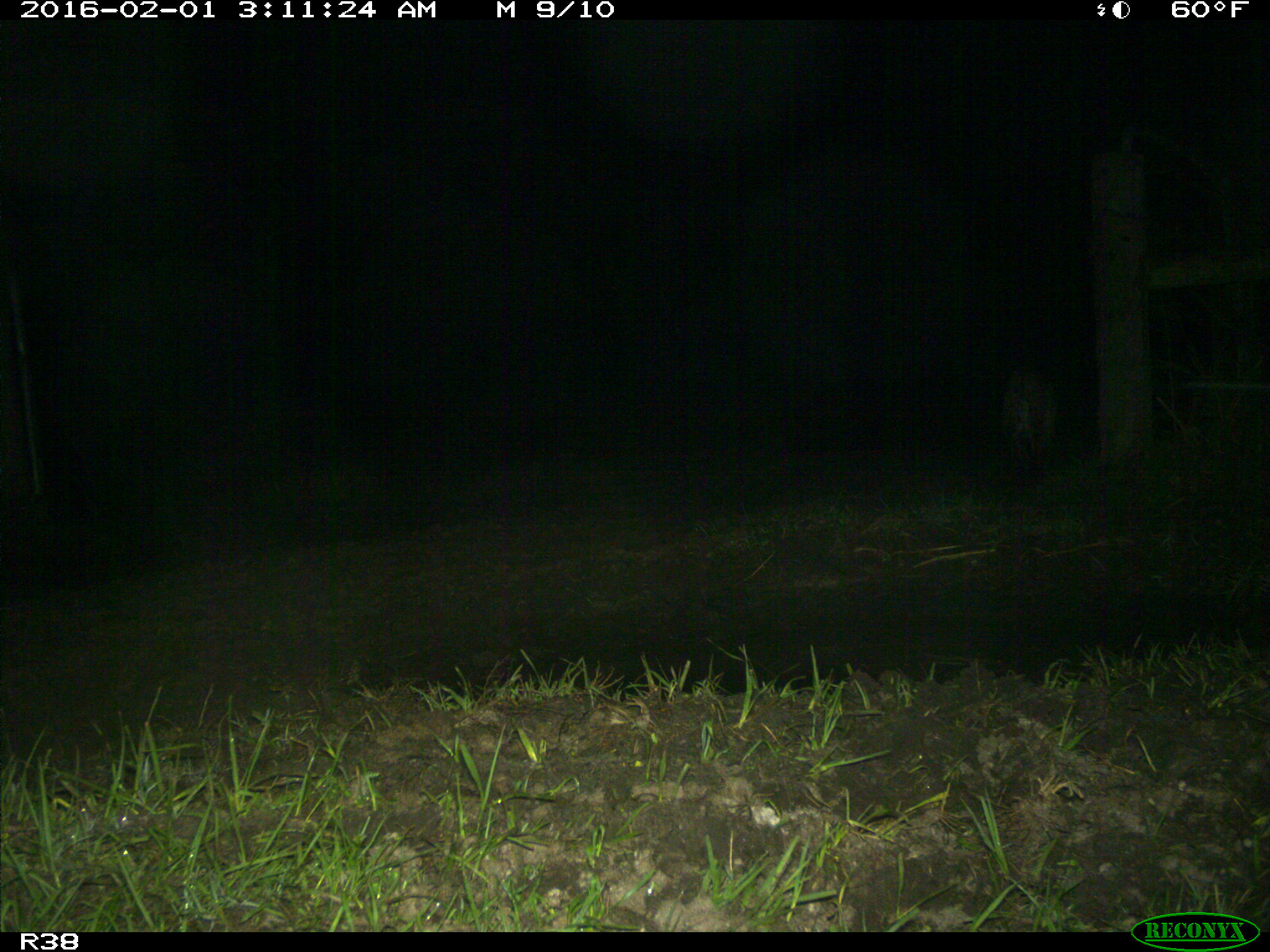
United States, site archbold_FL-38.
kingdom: Animalia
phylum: Chordata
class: Mammalia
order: Carnivora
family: Felidae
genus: Lynx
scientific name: Lynx rufus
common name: bobcat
Lynx rufus (bobcat).